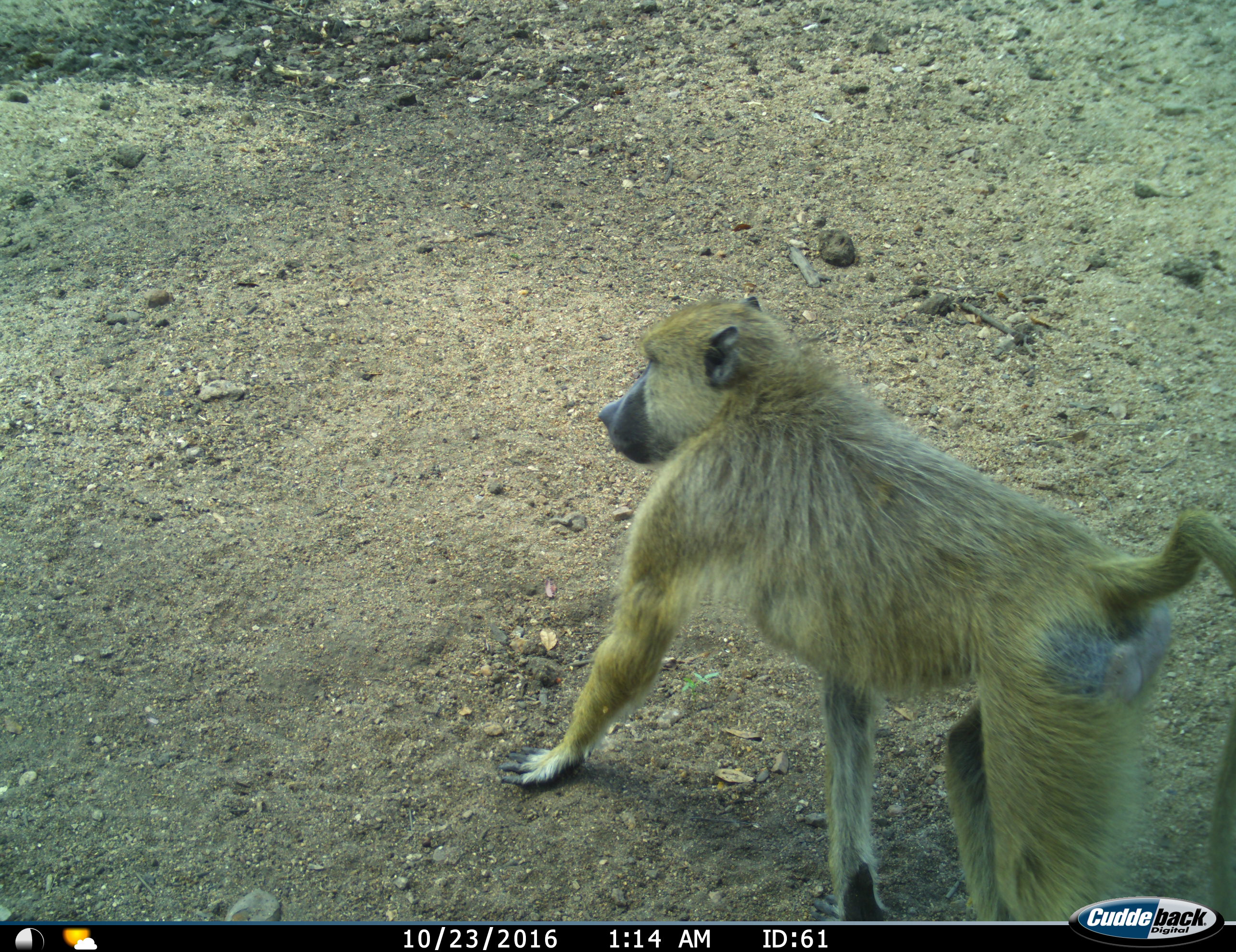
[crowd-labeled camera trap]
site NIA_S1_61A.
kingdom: Animalia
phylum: Chordata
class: Mammalia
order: Primates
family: Cercopithecidae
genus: Papio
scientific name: Papio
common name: baboon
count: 1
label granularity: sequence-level